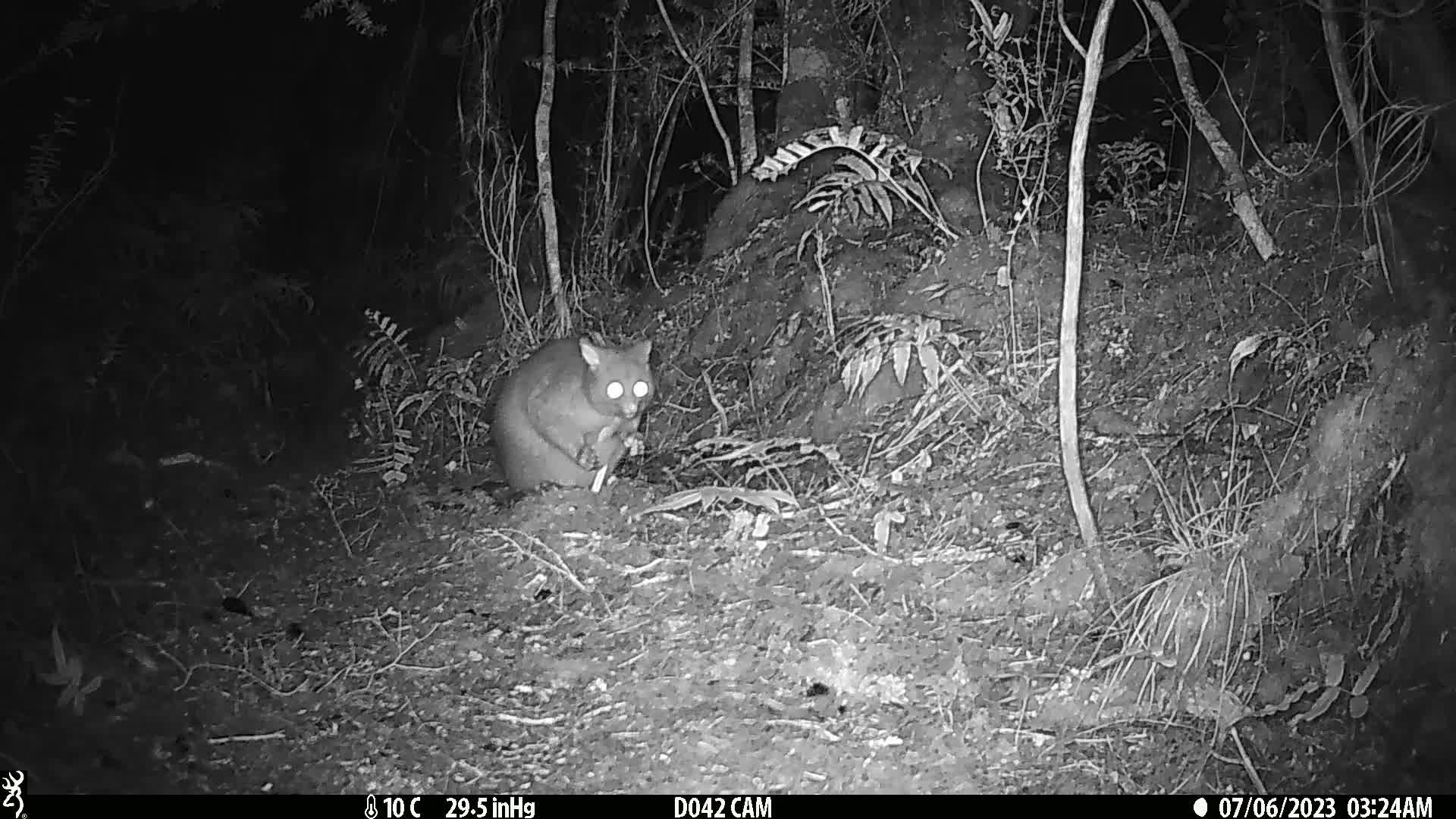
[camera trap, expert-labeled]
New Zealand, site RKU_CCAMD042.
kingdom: Animalia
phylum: Chordata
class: Mammalia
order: Diprotodontia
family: Phalangeridae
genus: Trichosurus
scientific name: Trichosurus vulpecula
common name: common brushtail possum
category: possum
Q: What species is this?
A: Possum (common brushtail possum) (Trichosurus vulpecula).